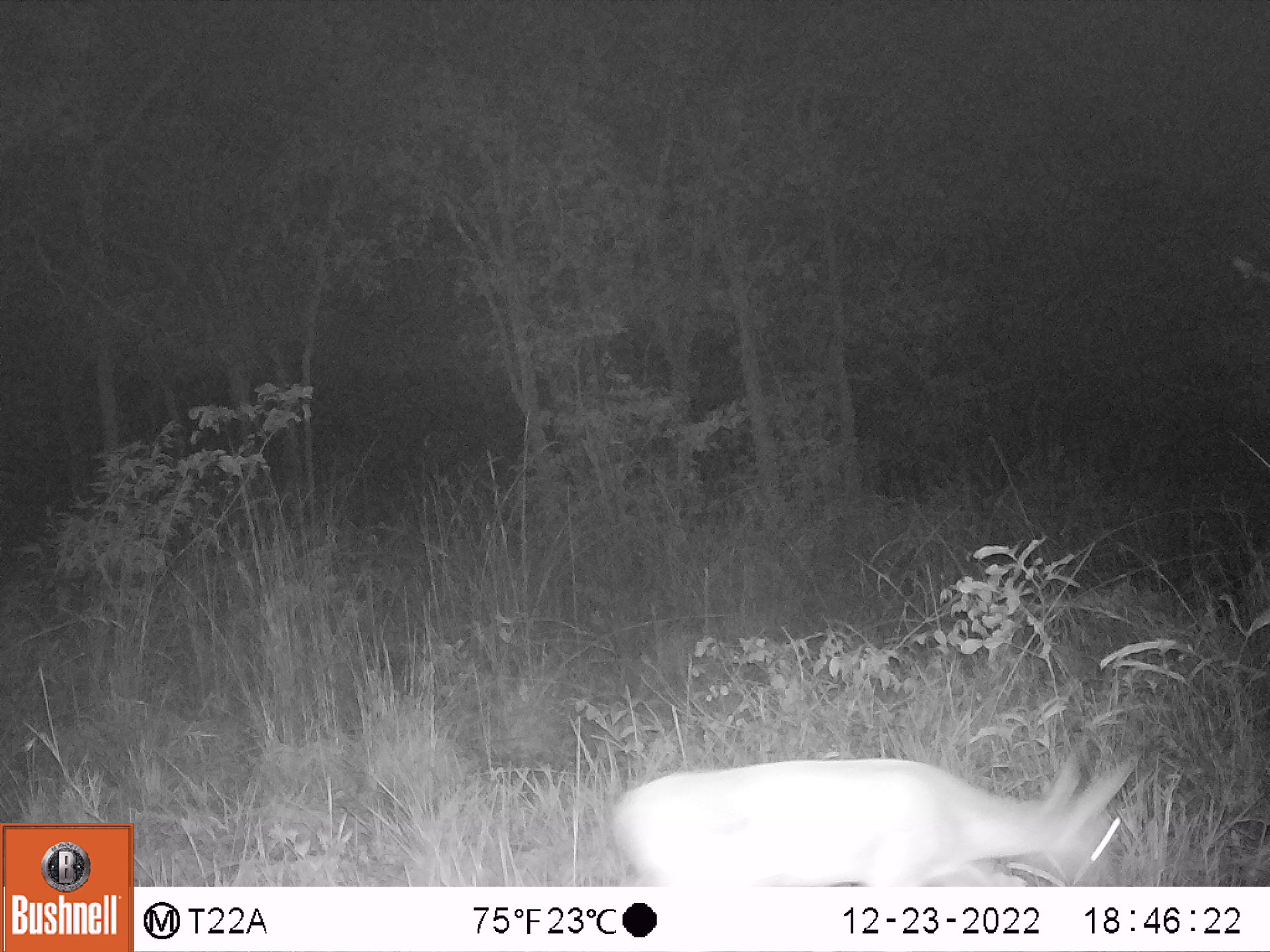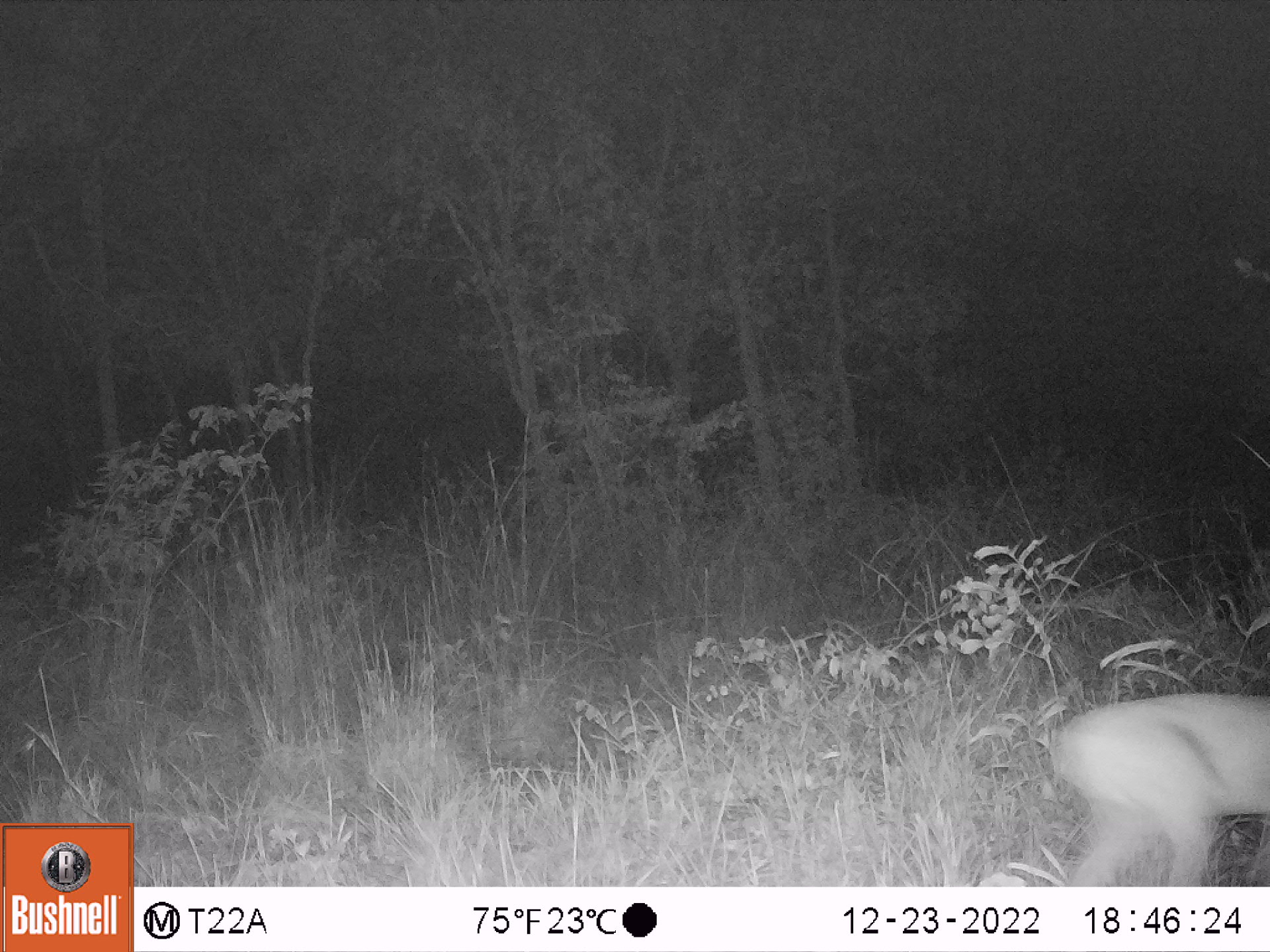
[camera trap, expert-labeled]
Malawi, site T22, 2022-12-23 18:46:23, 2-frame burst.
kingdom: Animalia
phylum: Chordata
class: Mammalia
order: Artiodactyla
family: Bovidae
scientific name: Antilopinae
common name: small antelope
Small antelope (Antilopinae), count 1.